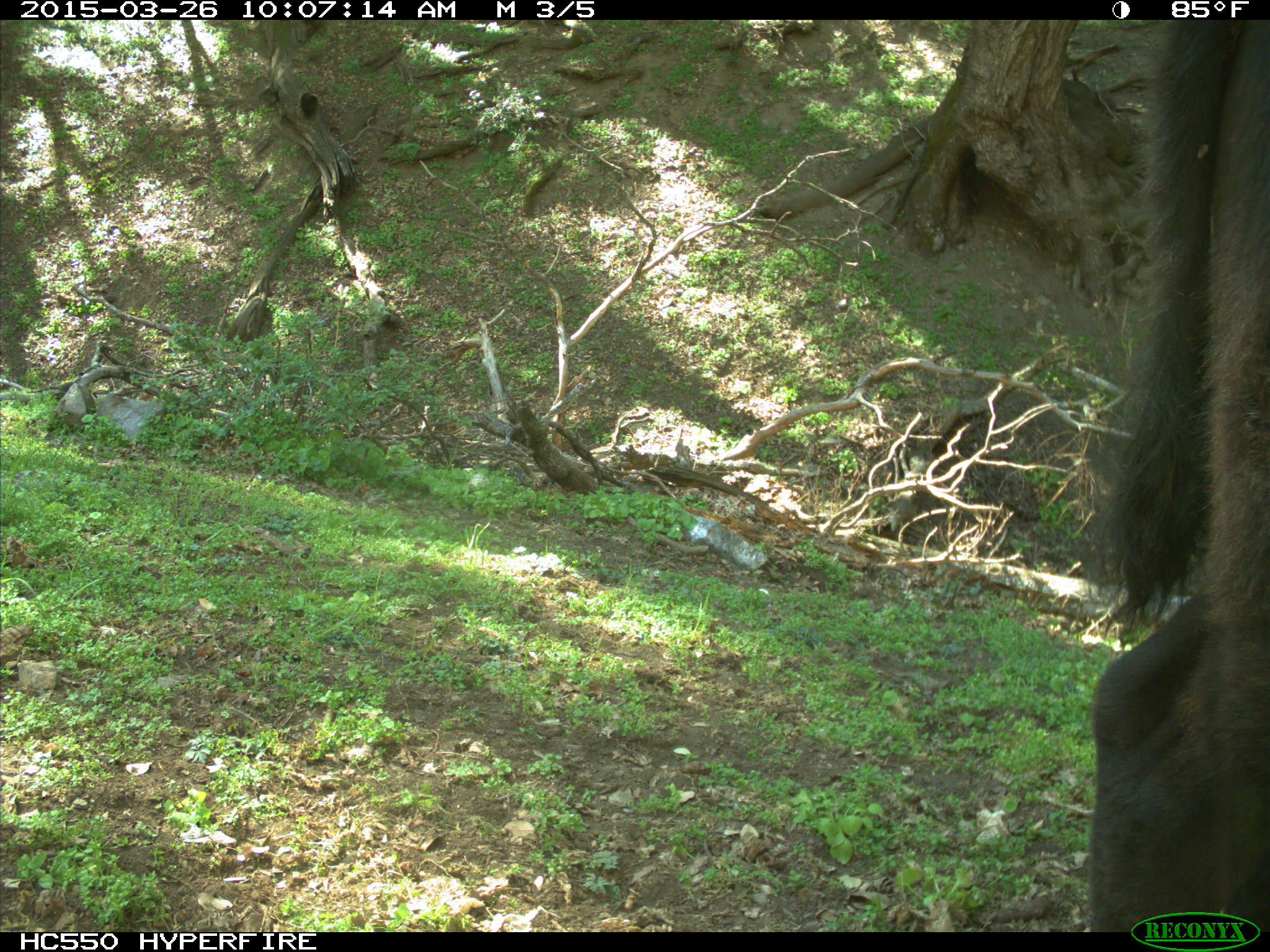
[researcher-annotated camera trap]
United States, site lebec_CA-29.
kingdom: Animalia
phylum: Chordata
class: Mammalia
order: Artiodactyla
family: Bovidae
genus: Bos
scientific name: Bos taurus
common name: domestic cow